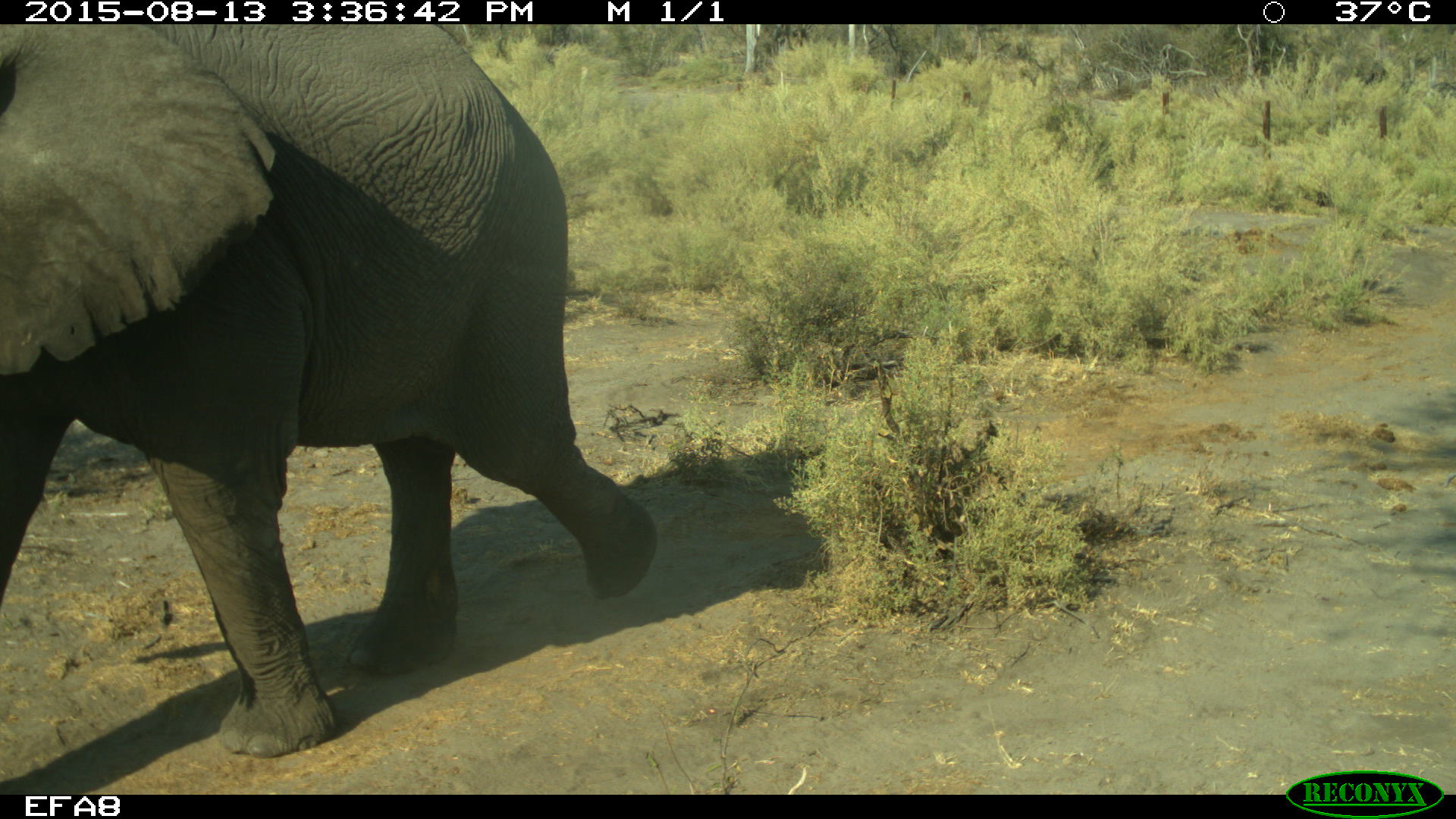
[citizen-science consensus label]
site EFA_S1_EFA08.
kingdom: Animalia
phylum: Chordata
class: Mammalia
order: Proboscidea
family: Elephantidae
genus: Loxodonta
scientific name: Loxodonta africana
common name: african bush elephant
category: elephant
Elephant (african bush elephant) (Loxodonta africana), count 1. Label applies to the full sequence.